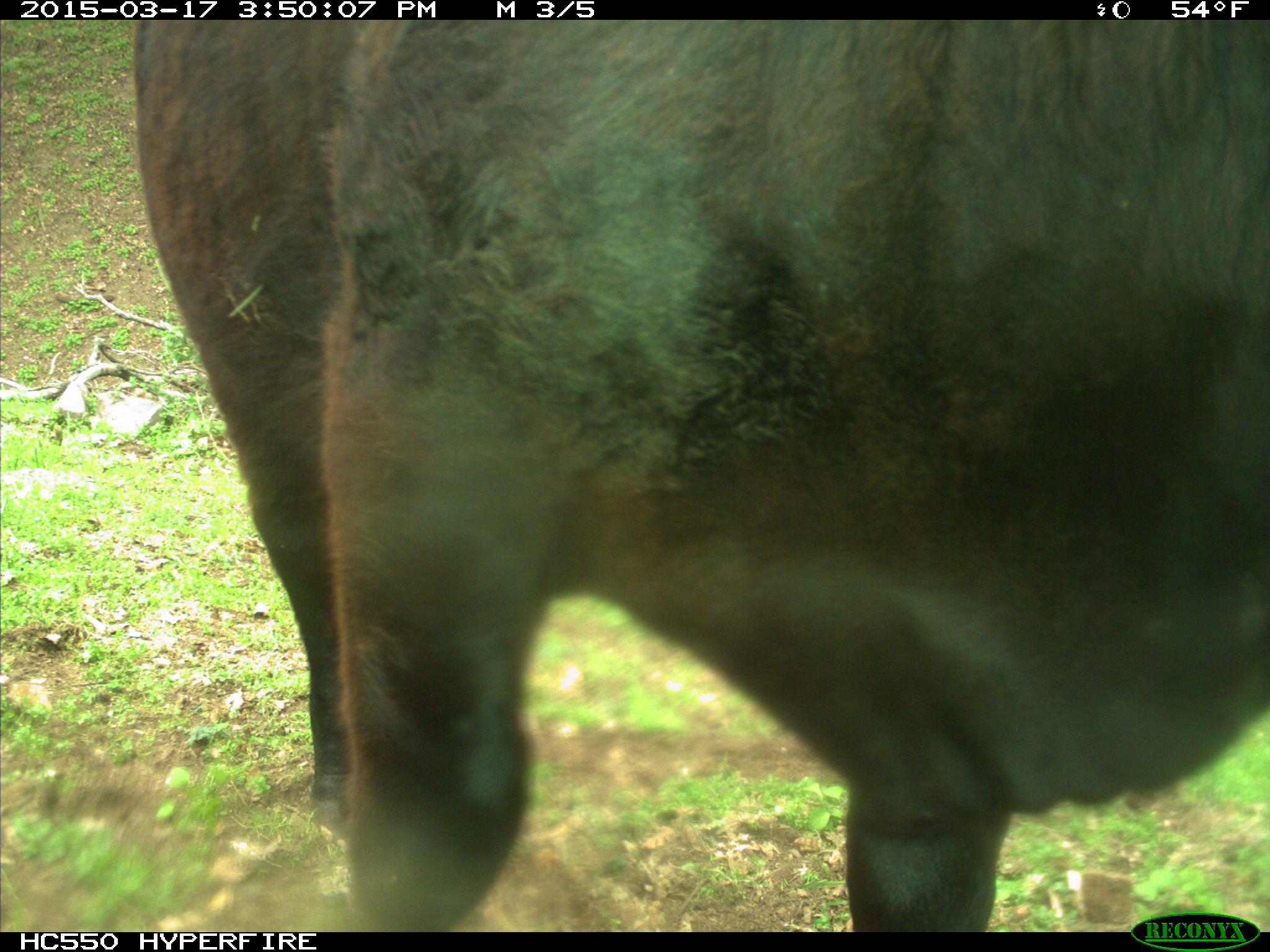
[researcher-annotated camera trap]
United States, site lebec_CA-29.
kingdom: Animalia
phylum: Chordata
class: Mammalia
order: Artiodactyla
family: Bovidae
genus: Bos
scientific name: Bos taurus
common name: domestic cow